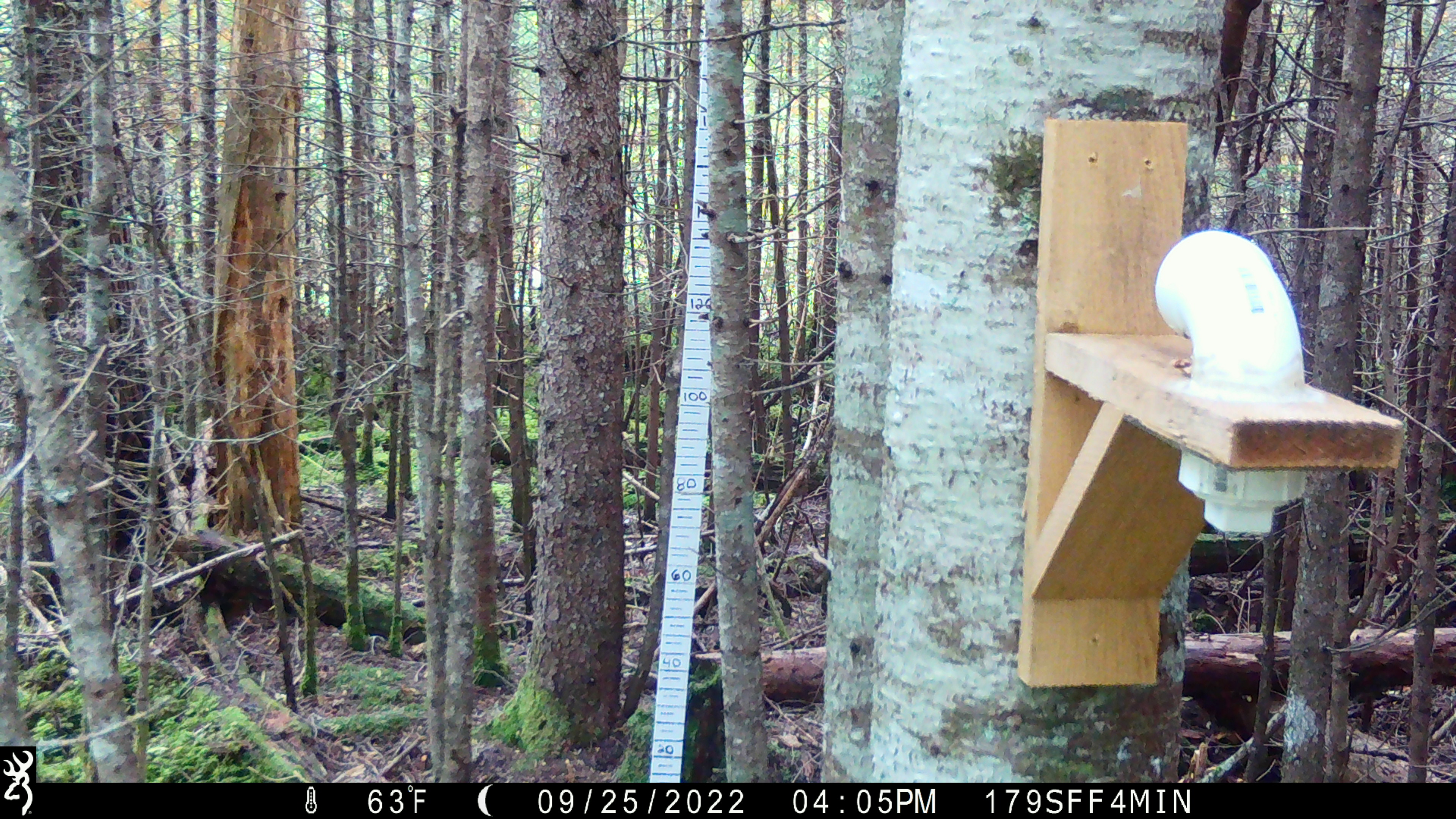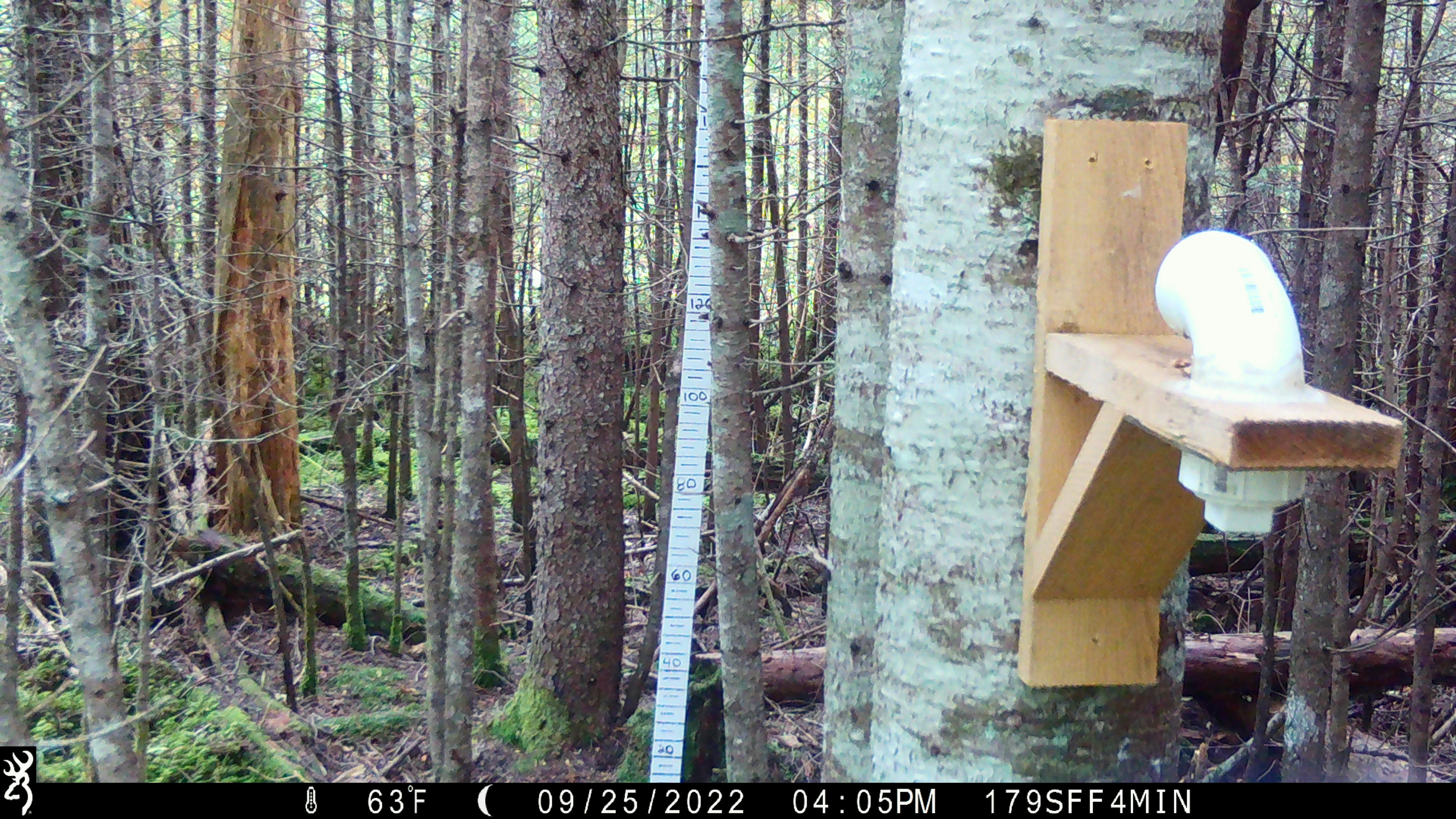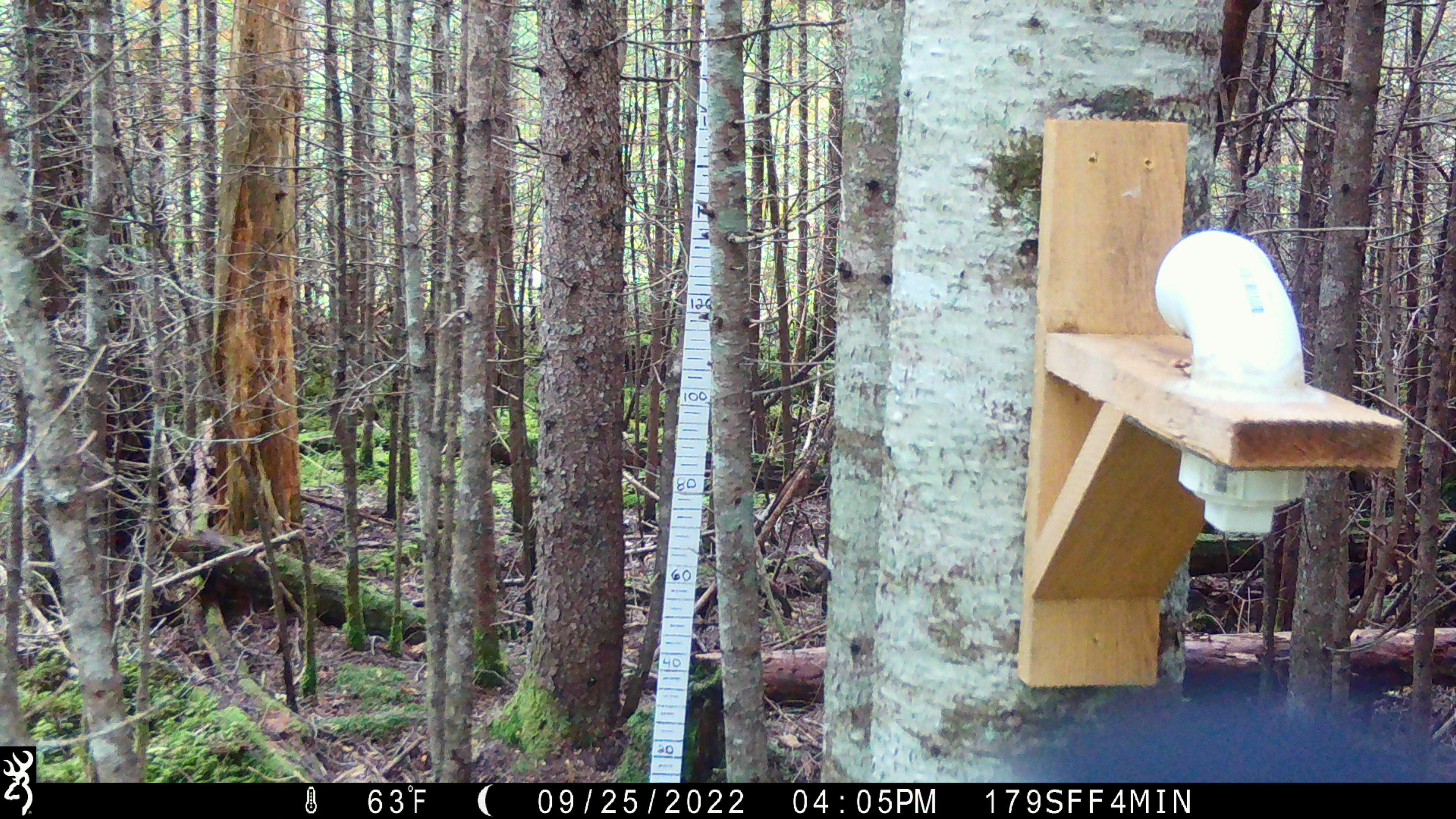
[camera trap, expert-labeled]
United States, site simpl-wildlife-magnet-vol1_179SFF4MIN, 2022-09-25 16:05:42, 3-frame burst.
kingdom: Animalia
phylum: Chordata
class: Aves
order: Piciformes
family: Picidae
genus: Picoides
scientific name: Picoides arcticus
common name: black-backed woodpecker